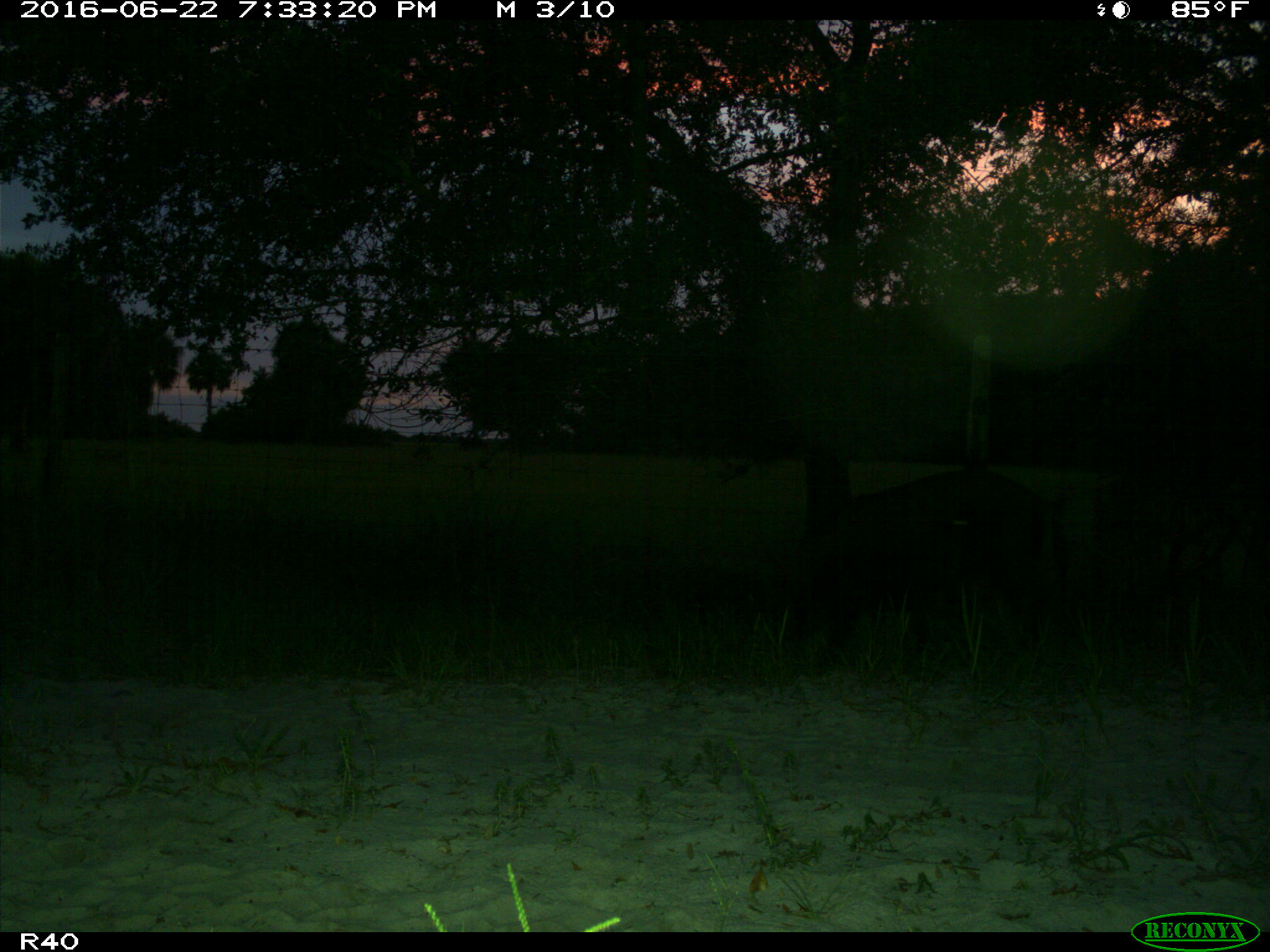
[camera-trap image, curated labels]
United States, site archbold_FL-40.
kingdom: Animalia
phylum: Chordata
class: Mammalia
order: Artiodactyla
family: Suidae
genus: Sus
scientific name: Sus scrofa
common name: wild boar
Sus scrofa (wild boar).